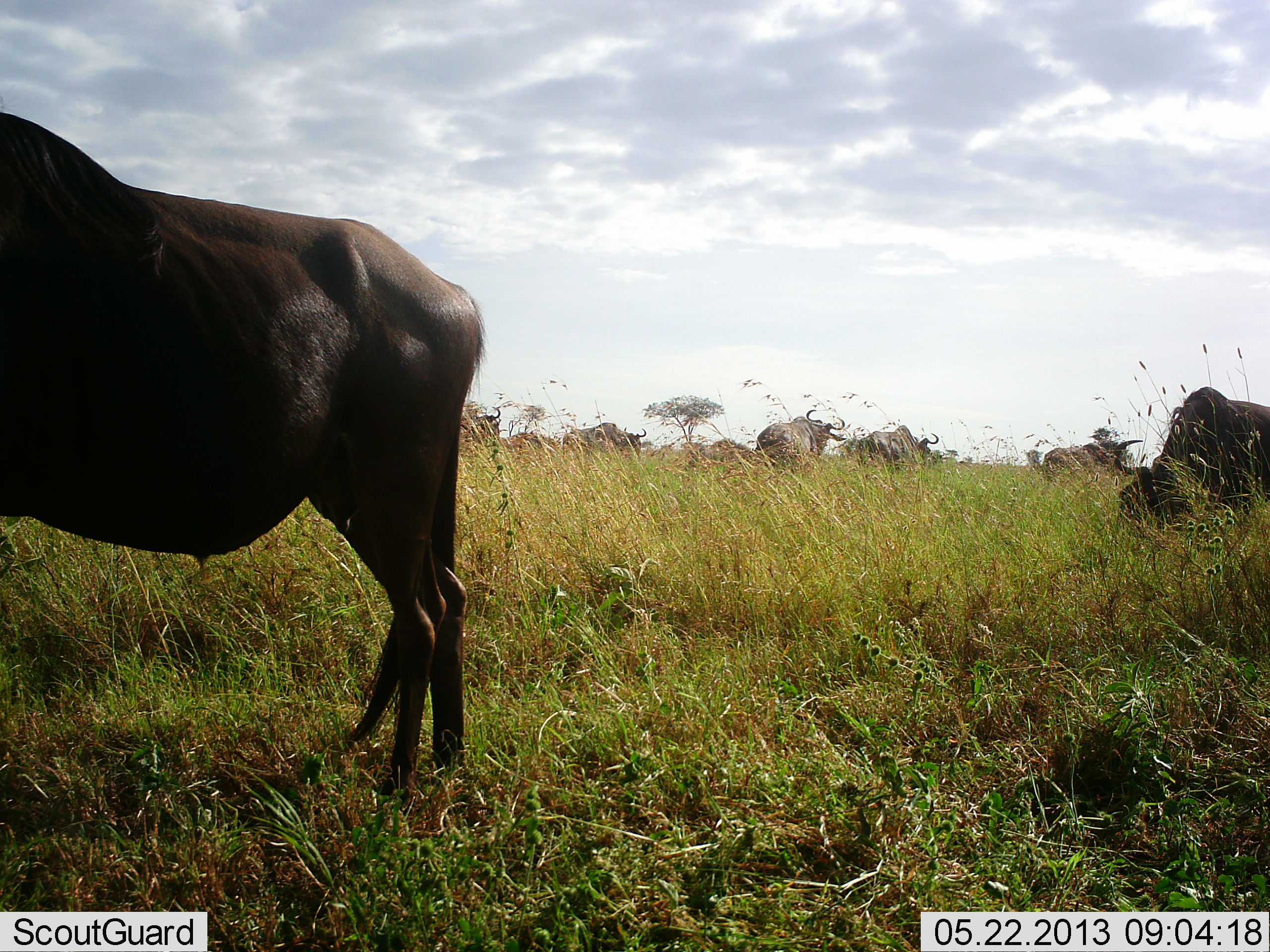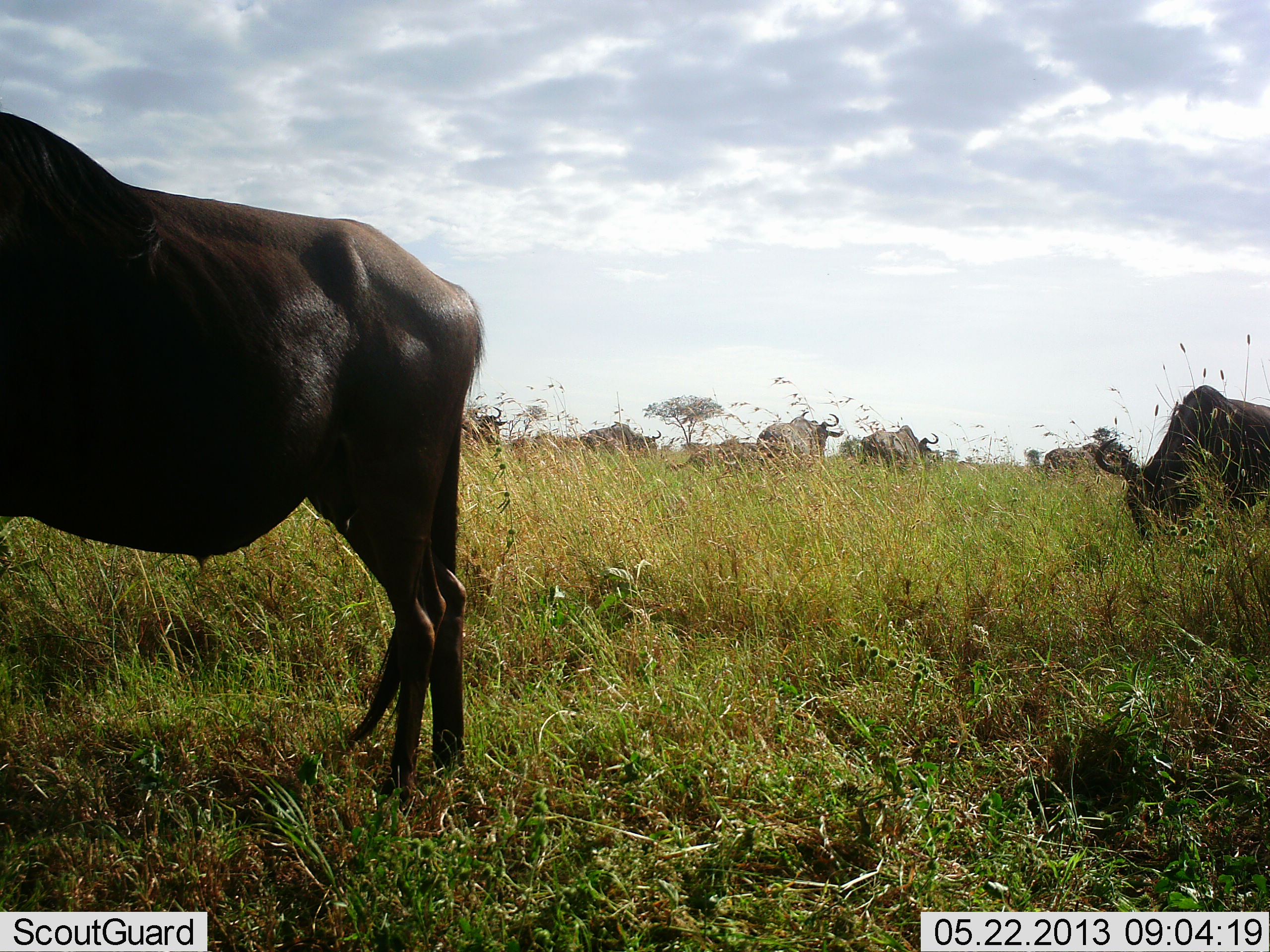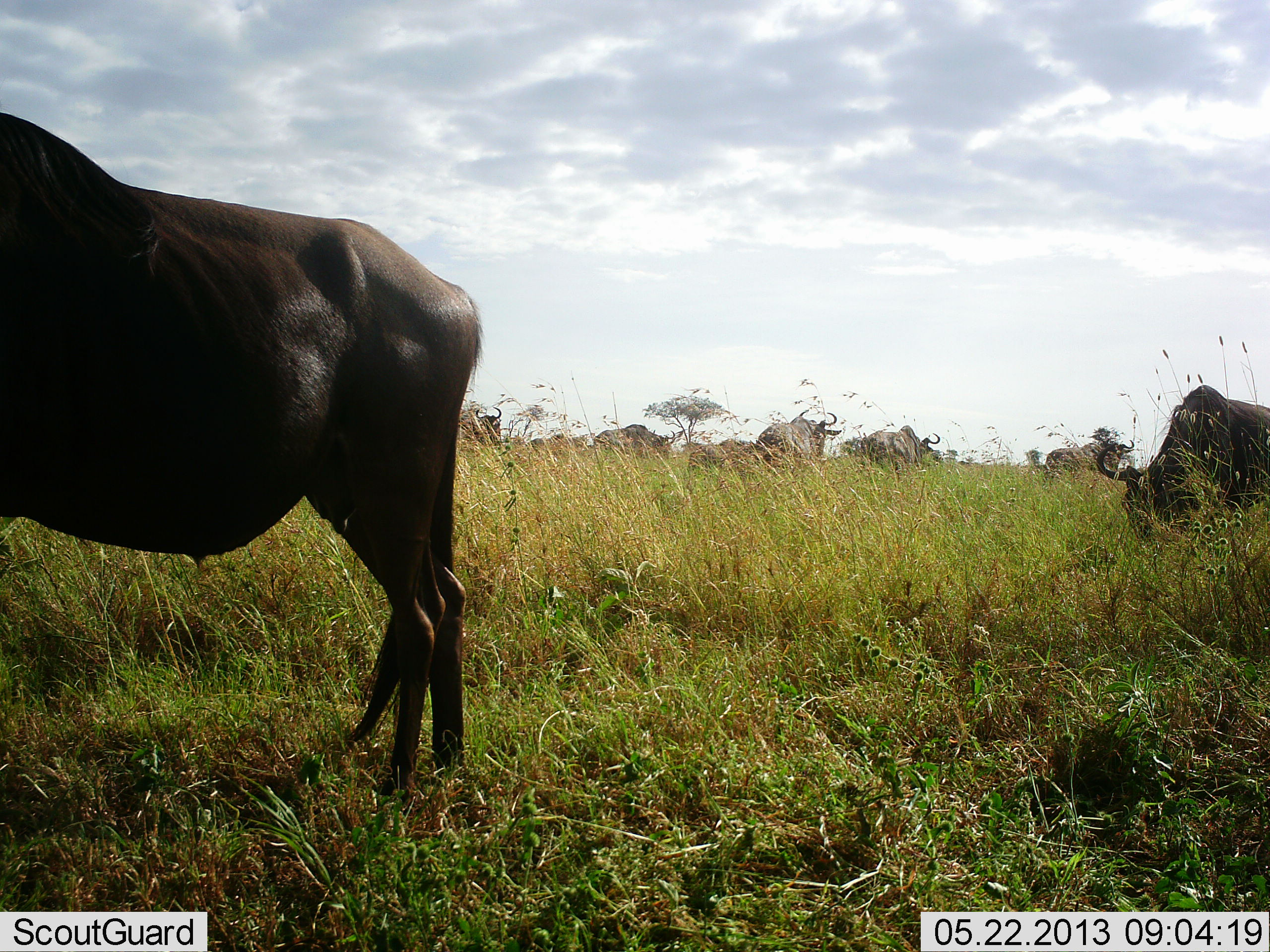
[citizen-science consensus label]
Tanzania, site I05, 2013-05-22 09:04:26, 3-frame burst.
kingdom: Animalia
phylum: Chordata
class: Mammalia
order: Artiodactyla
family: Bovidae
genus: Connochaetes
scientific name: Connochaetes taurinus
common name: blue wildebeest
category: wildebeest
Wildebeest (blue wildebeest) (Connochaetes taurinus), count 9. Behavior (volunteer vote fractions): standing 68%, resting 5%, moving 36%, interacting 0%. Young present (vote fraction): 0%. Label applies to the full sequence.